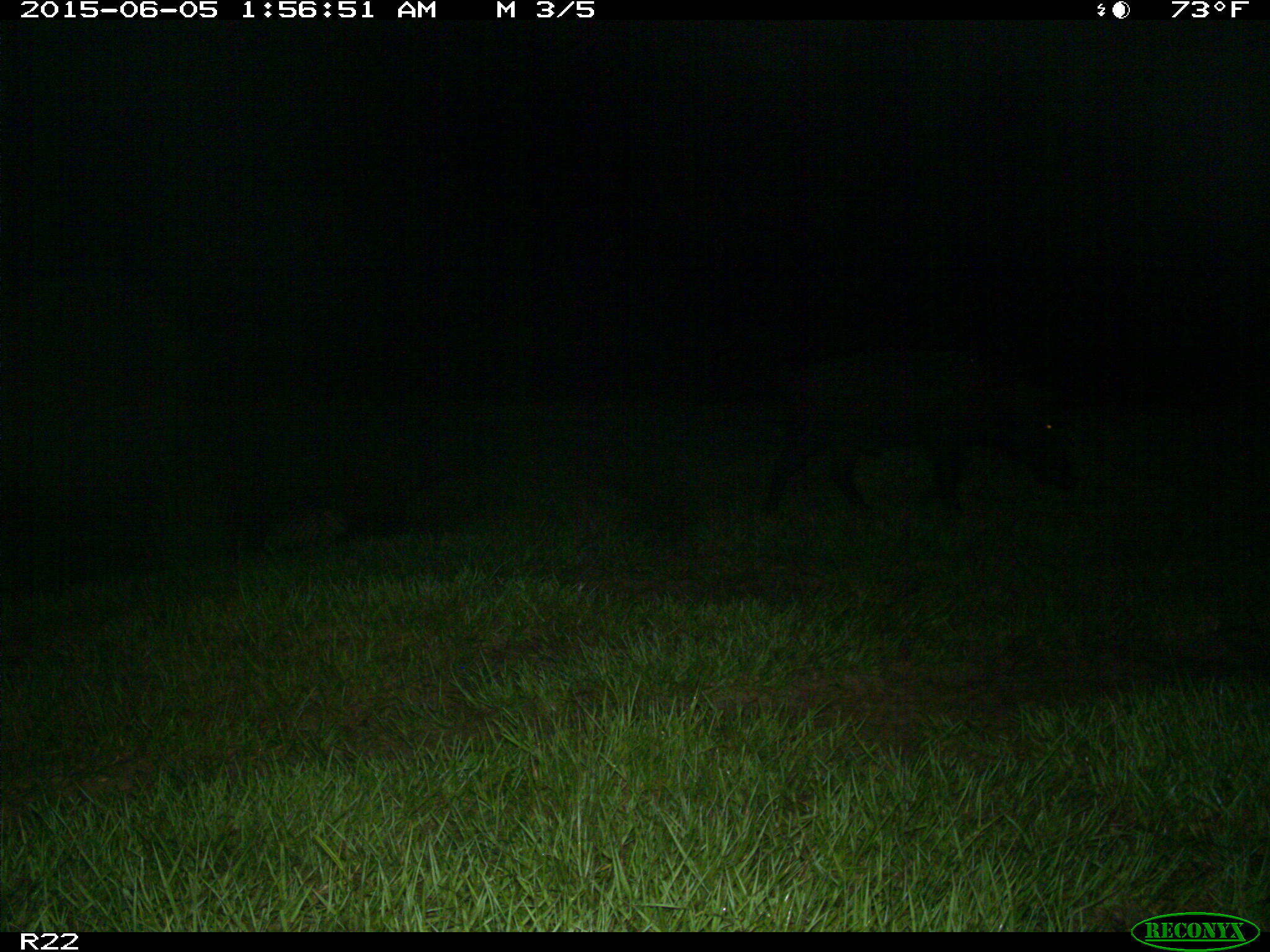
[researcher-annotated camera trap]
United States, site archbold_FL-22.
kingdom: Animalia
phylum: Chordata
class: Mammalia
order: Artiodactyla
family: Bovidae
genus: Bos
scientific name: Bos taurus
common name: domestic cow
Bos taurus (domestic cow).